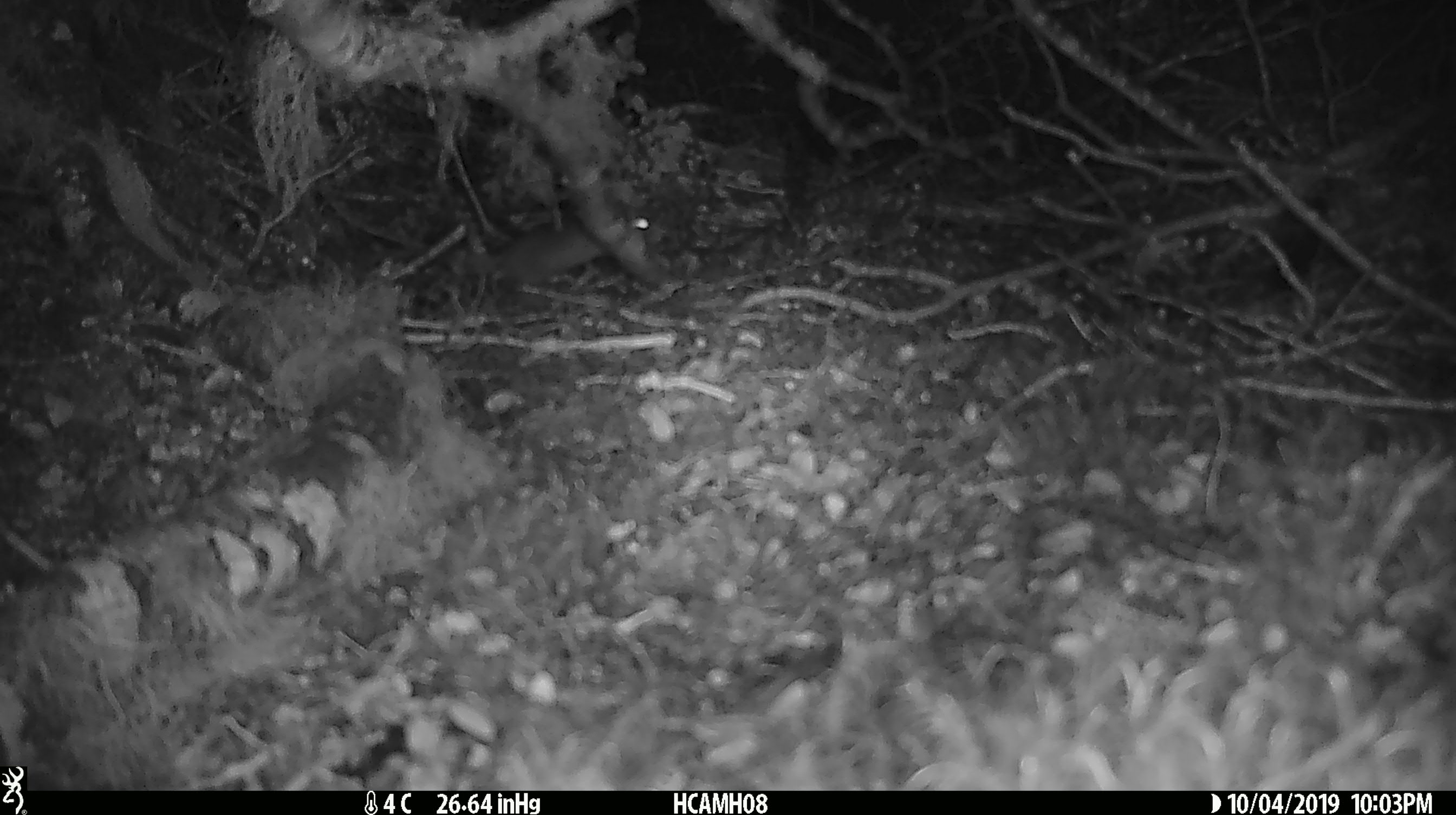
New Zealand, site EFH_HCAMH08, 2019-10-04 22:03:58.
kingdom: Animalia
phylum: Chordata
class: Mammalia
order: Rodentia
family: Muridae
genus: Mus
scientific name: Mus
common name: mouse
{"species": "mouse (Mus)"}